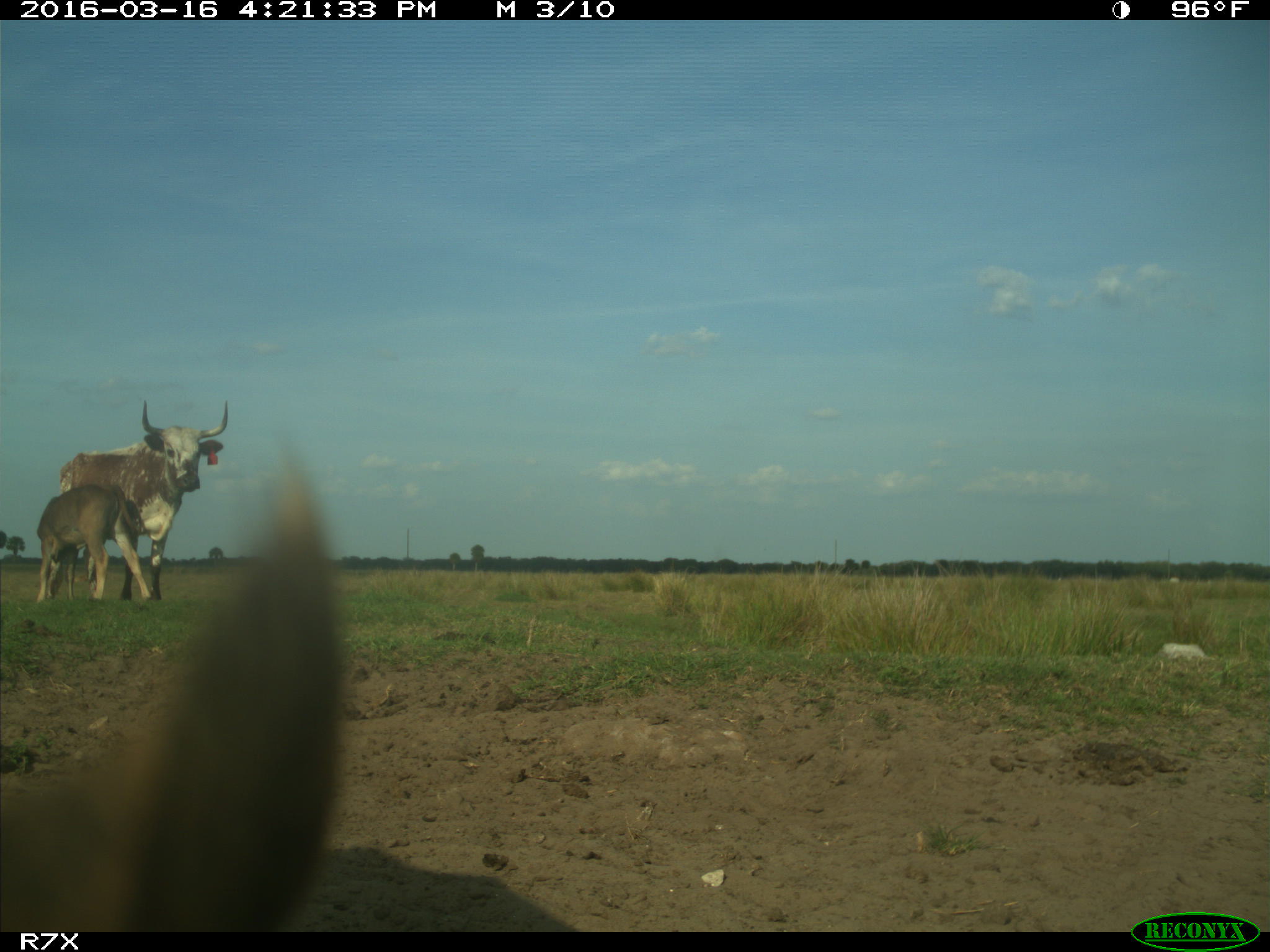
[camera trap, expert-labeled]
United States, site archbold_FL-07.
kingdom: Animalia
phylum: Chordata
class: Mammalia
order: Artiodactyla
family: Bovidae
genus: Bos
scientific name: Bos taurus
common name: domestic cow